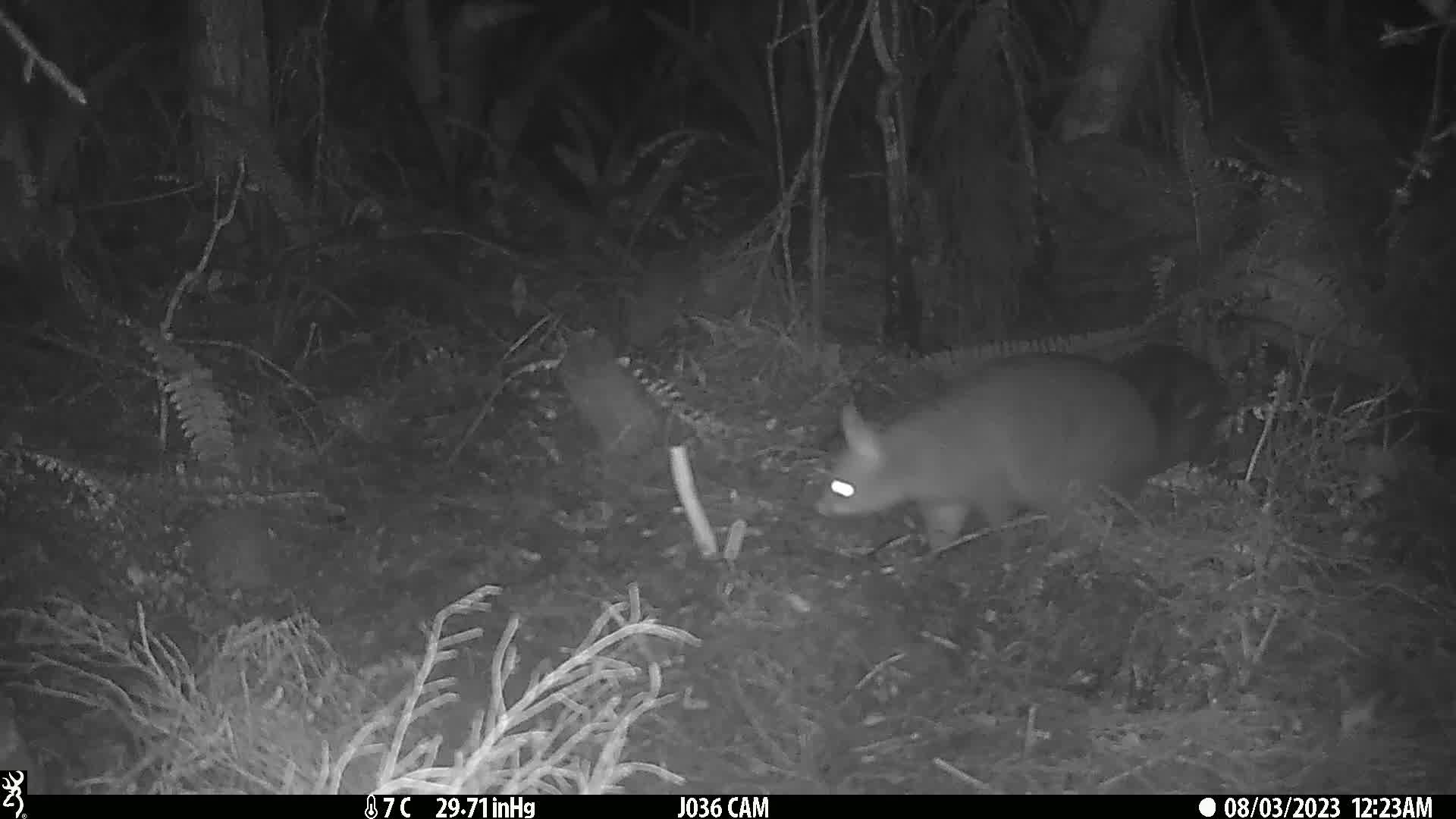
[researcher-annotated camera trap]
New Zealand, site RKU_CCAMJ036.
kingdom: Animalia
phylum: Chordata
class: Mammalia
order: Diprotodontia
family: Phalangeridae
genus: Trichosurus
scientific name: Trichosurus vulpecula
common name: common brushtail possum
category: possum